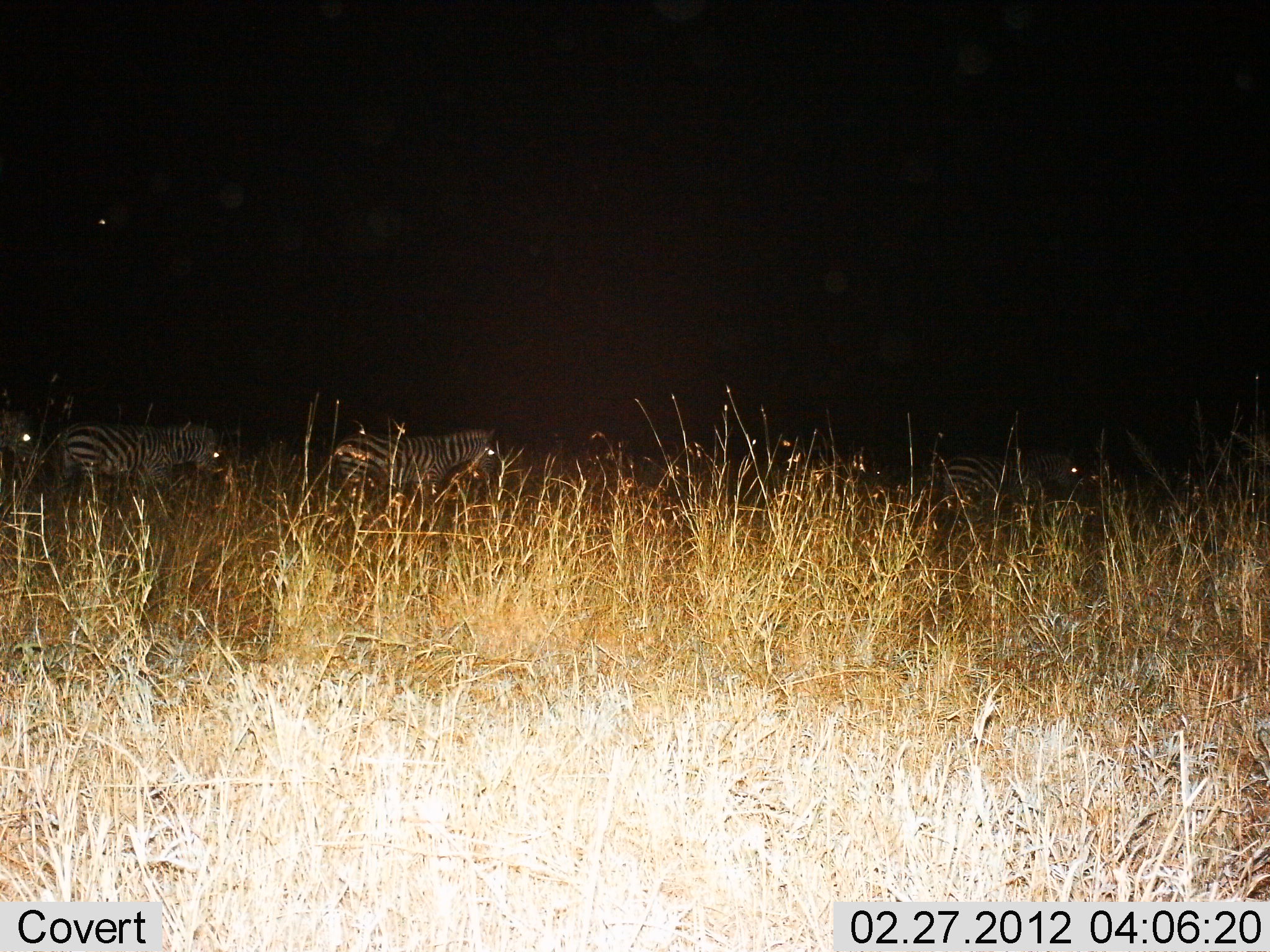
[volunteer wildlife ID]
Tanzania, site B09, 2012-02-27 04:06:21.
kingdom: Animalia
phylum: Chordata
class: Mammalia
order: Perissodactyla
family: Equidae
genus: Equus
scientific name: Equus quagga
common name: plains zebra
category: zebra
Zebra (plains zebra) (Equus quagga), count 5. Behavior (volunteer vote fractions): standing 28%, resting 6%, moving 72%, interacting 0%. Young present (vote fraction): 0%. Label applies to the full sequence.